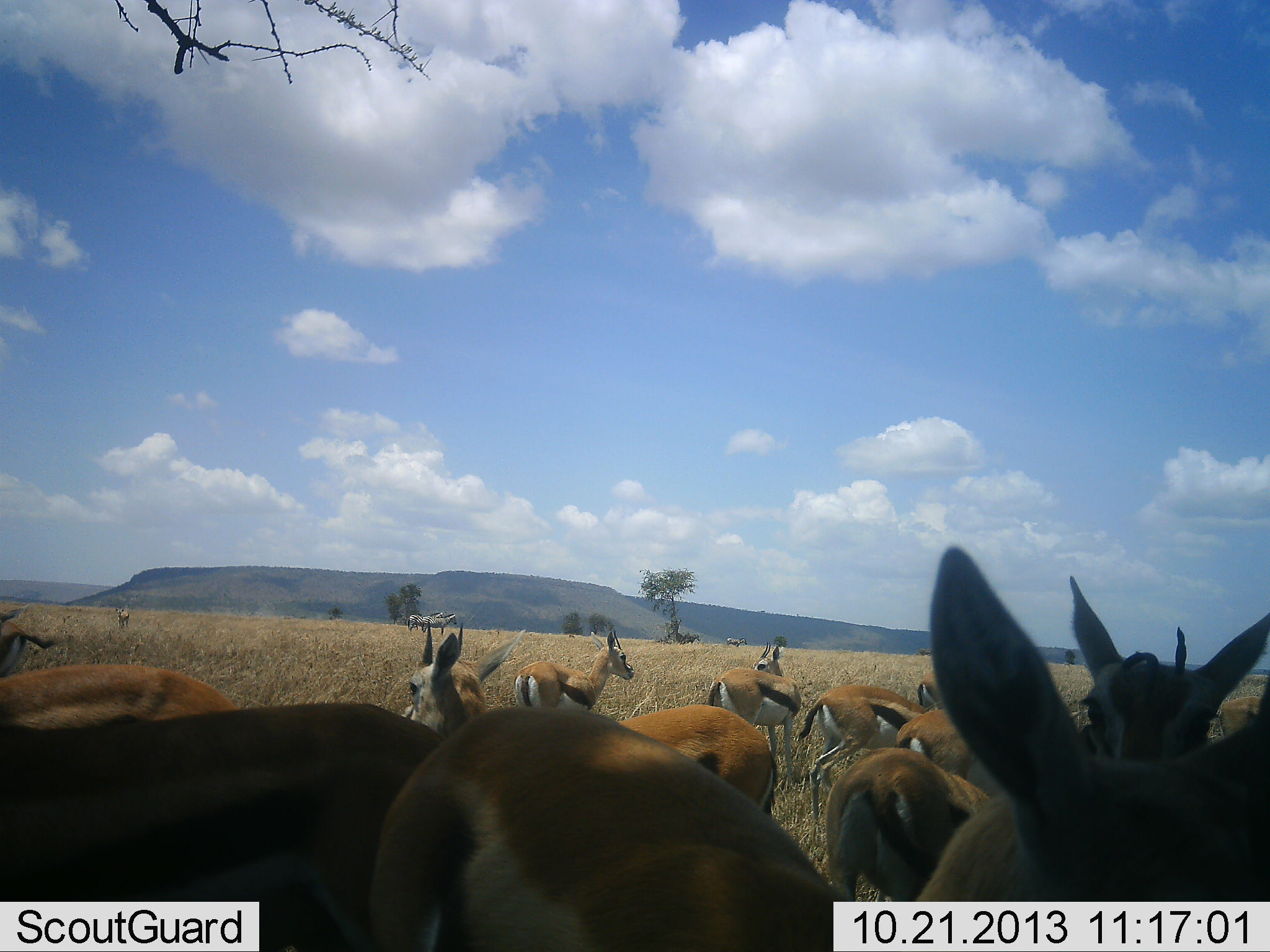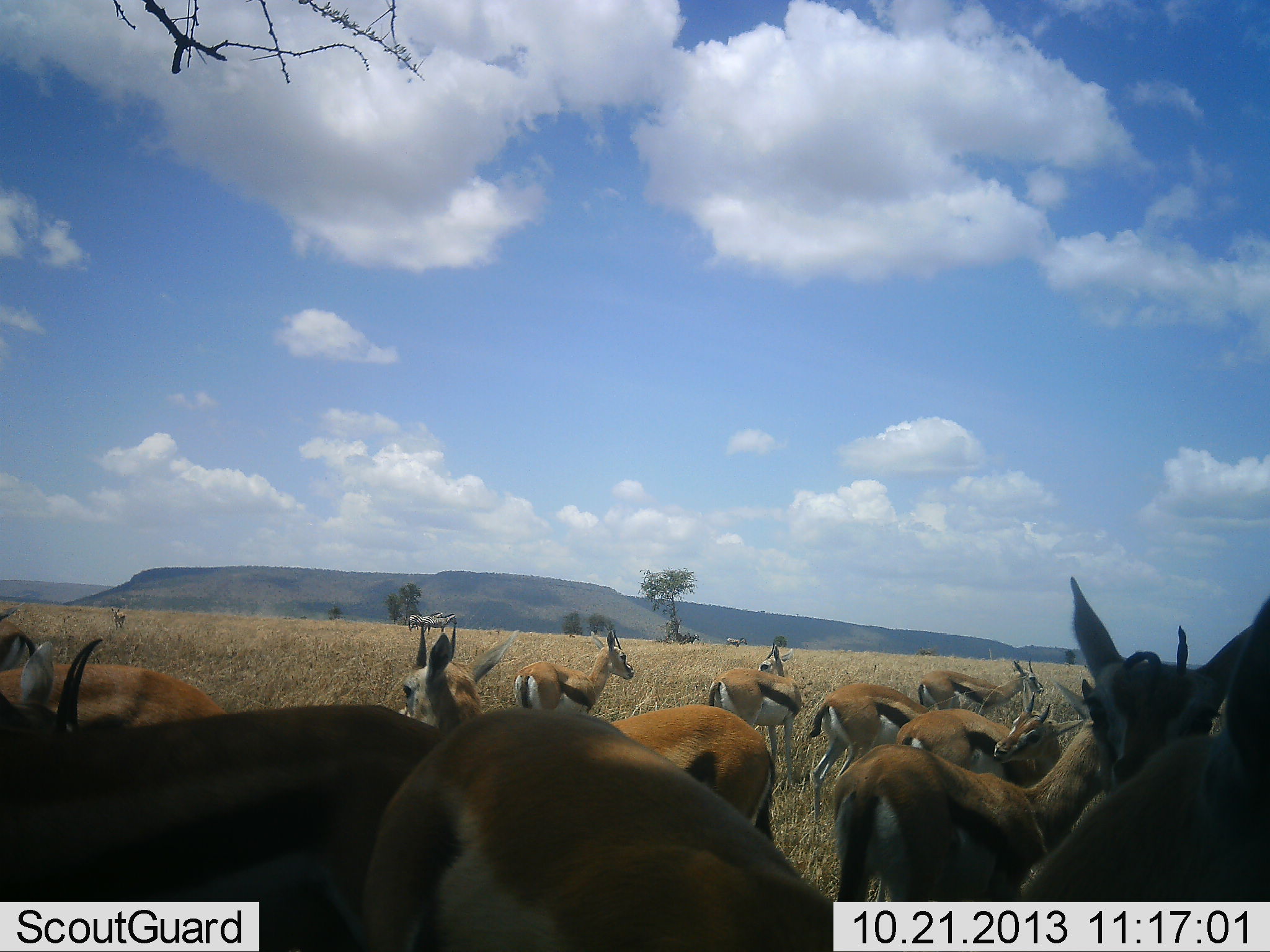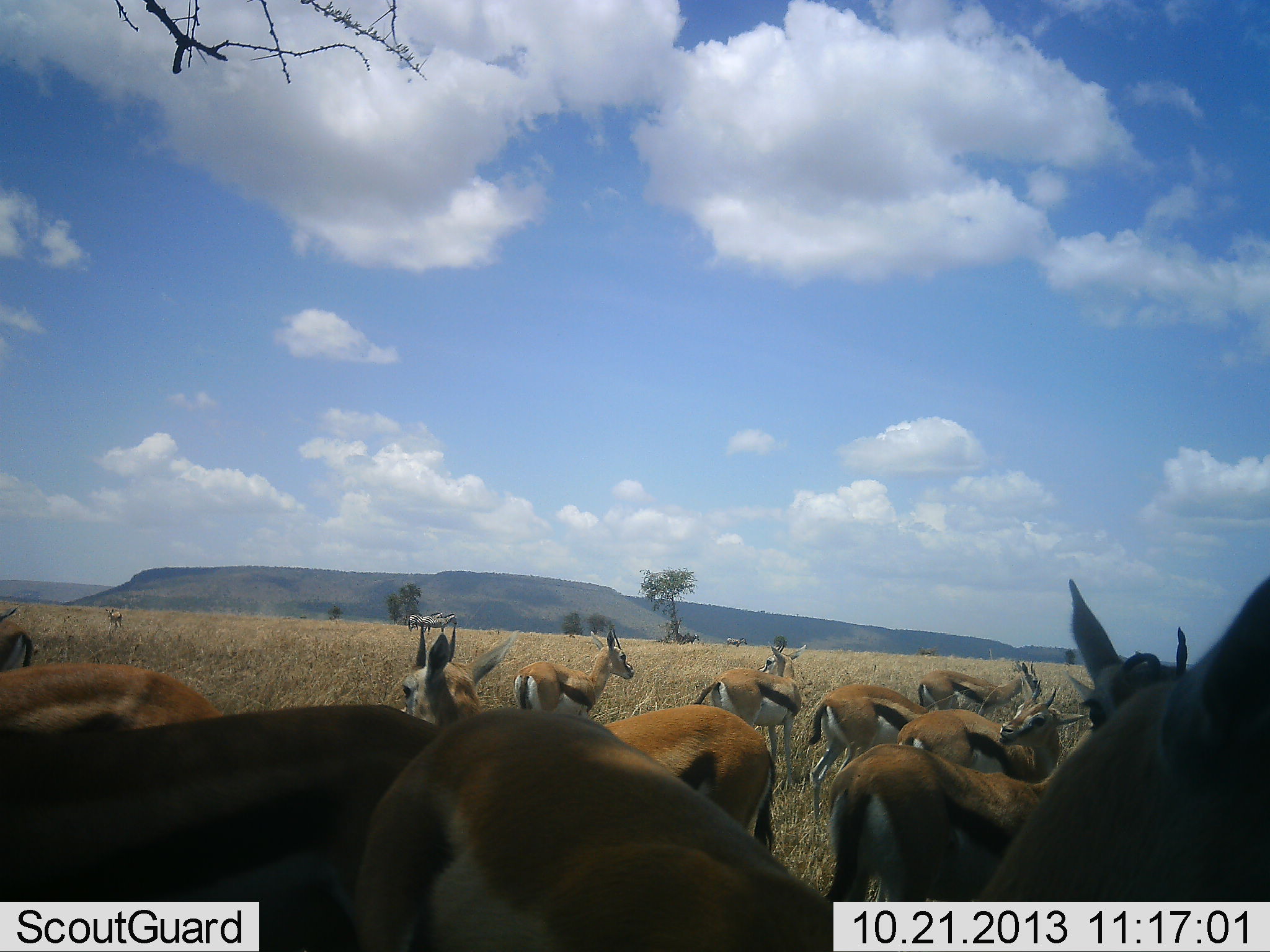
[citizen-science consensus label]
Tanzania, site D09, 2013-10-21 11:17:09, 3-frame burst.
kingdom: Animalia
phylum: Chordata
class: Mammalia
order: Artiodactyla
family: Bovidae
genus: Eudorcas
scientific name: Eudorcas thomsonii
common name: thomson's gazelle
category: gazellethomsons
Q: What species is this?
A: Gazellethomsons (thomson's gazelle) (Eudorcas thomsonii).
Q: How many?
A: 11-50.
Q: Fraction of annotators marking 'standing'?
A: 80%.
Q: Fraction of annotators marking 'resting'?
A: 17%.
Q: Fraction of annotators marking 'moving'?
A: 24%.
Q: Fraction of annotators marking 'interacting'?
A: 15%.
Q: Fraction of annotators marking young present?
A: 2%.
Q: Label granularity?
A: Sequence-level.